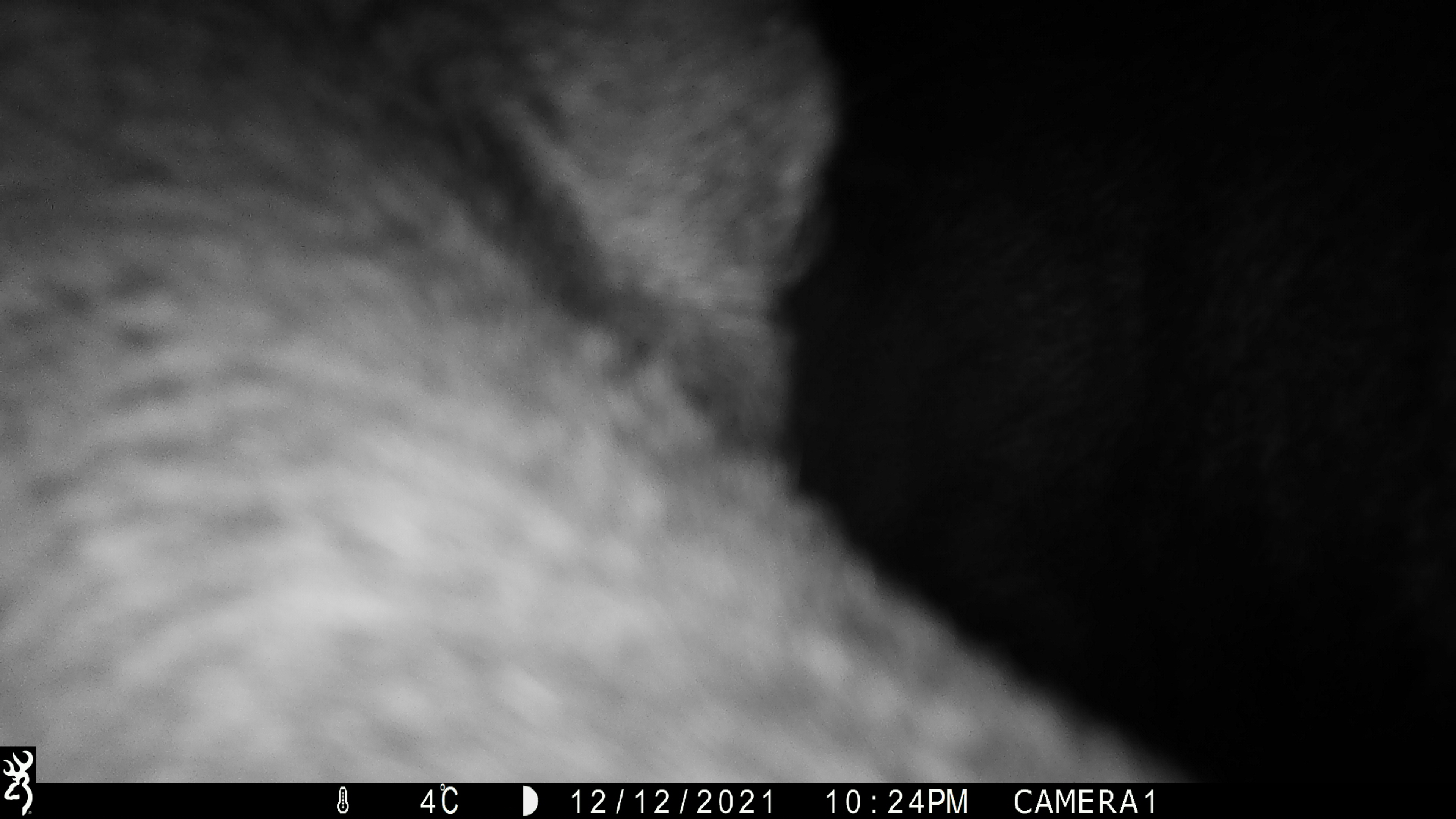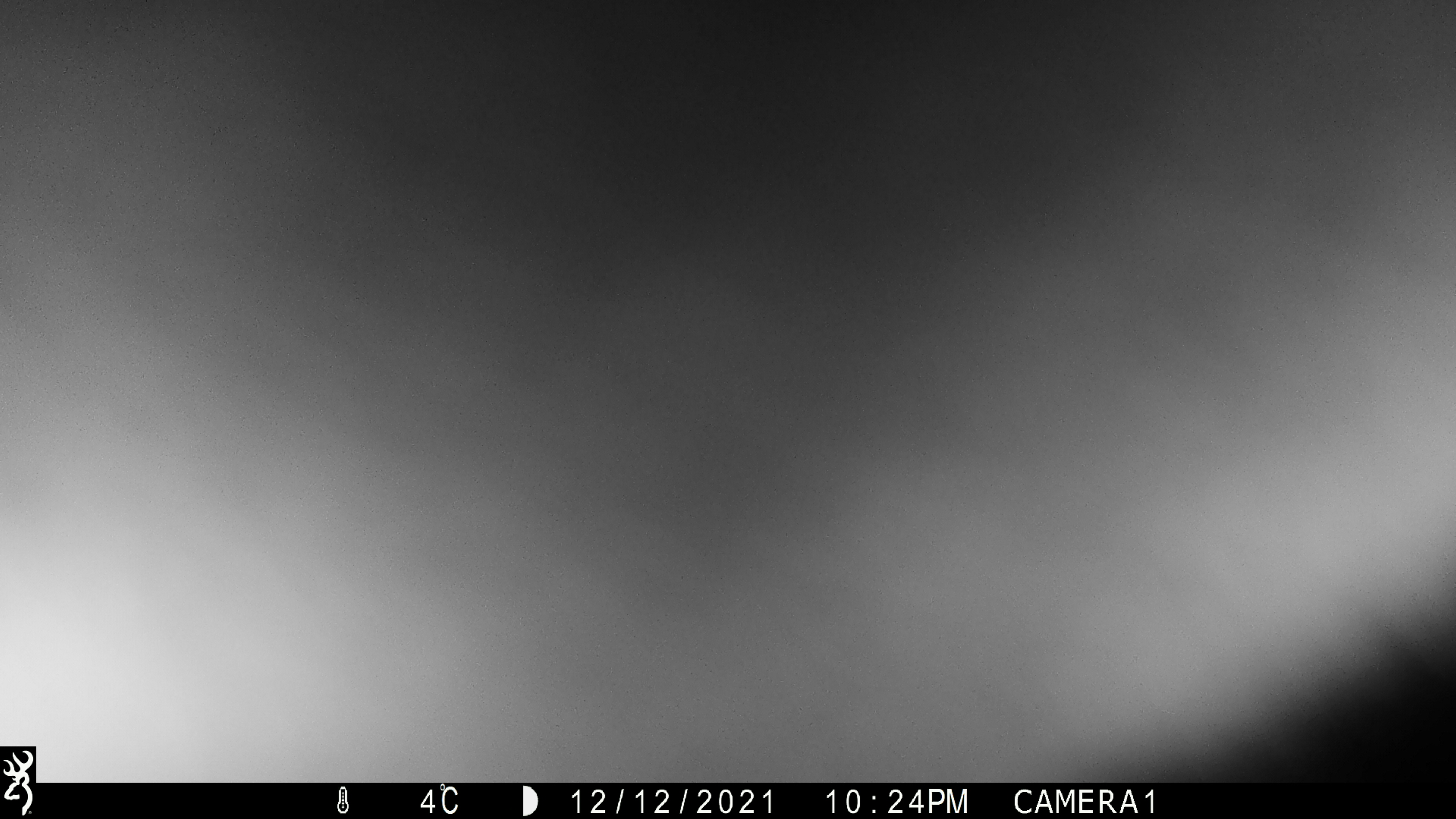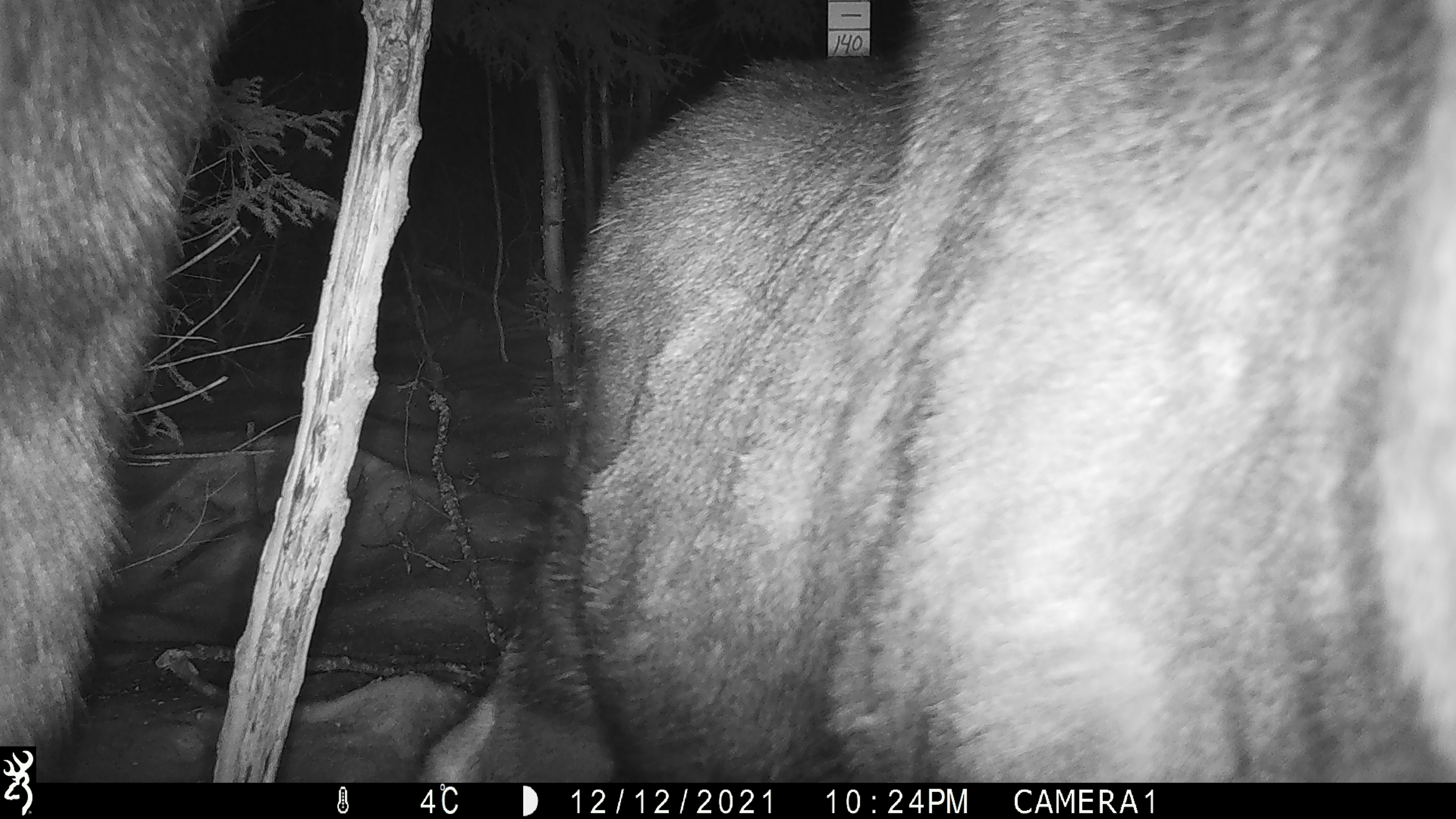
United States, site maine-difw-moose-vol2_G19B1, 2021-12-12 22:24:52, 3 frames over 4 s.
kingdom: Animalia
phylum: Chordata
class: Mammalia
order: Artiodactyla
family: Cervidae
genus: Alces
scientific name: Alces alces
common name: moose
Moose (Alces alces).